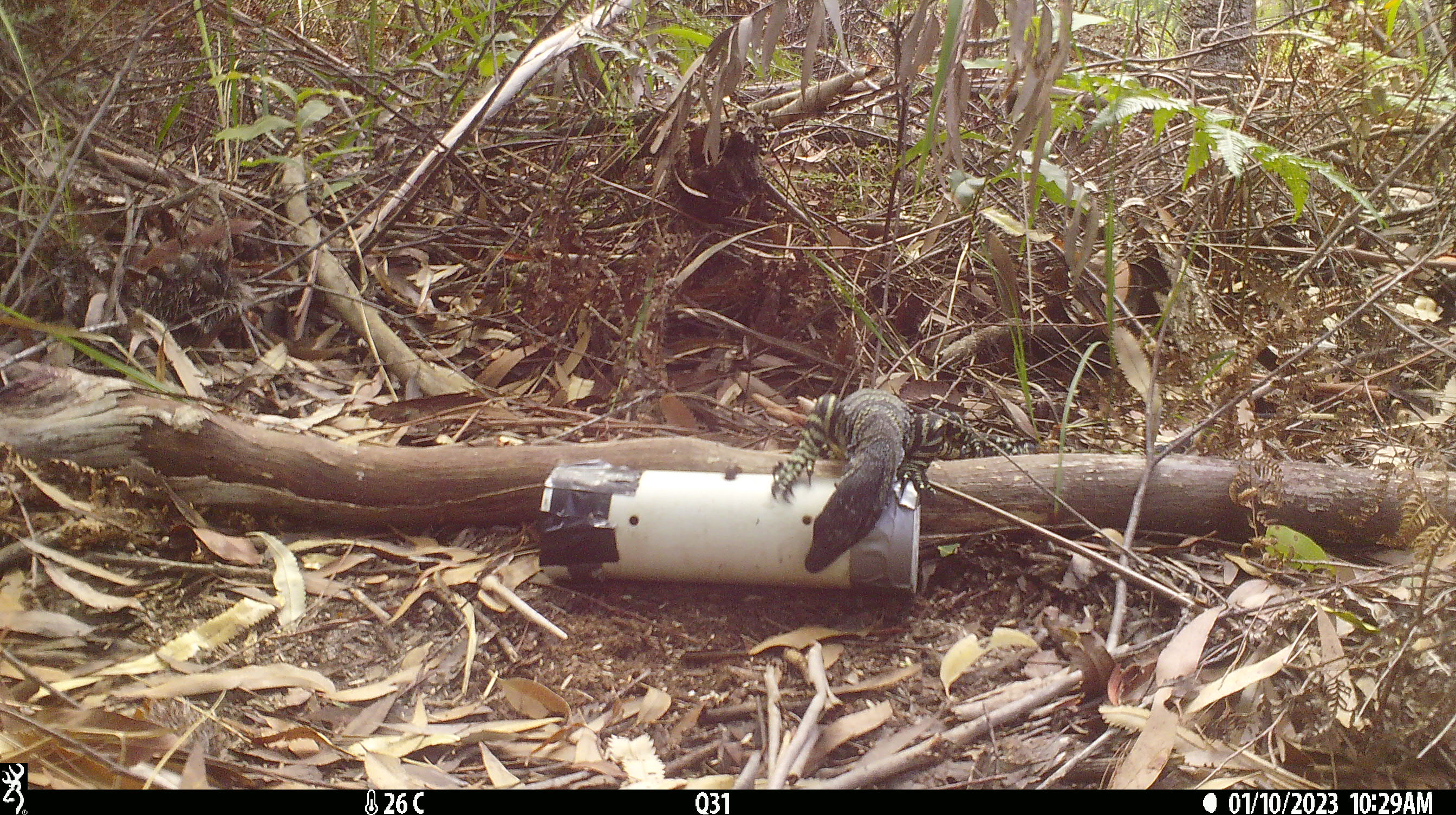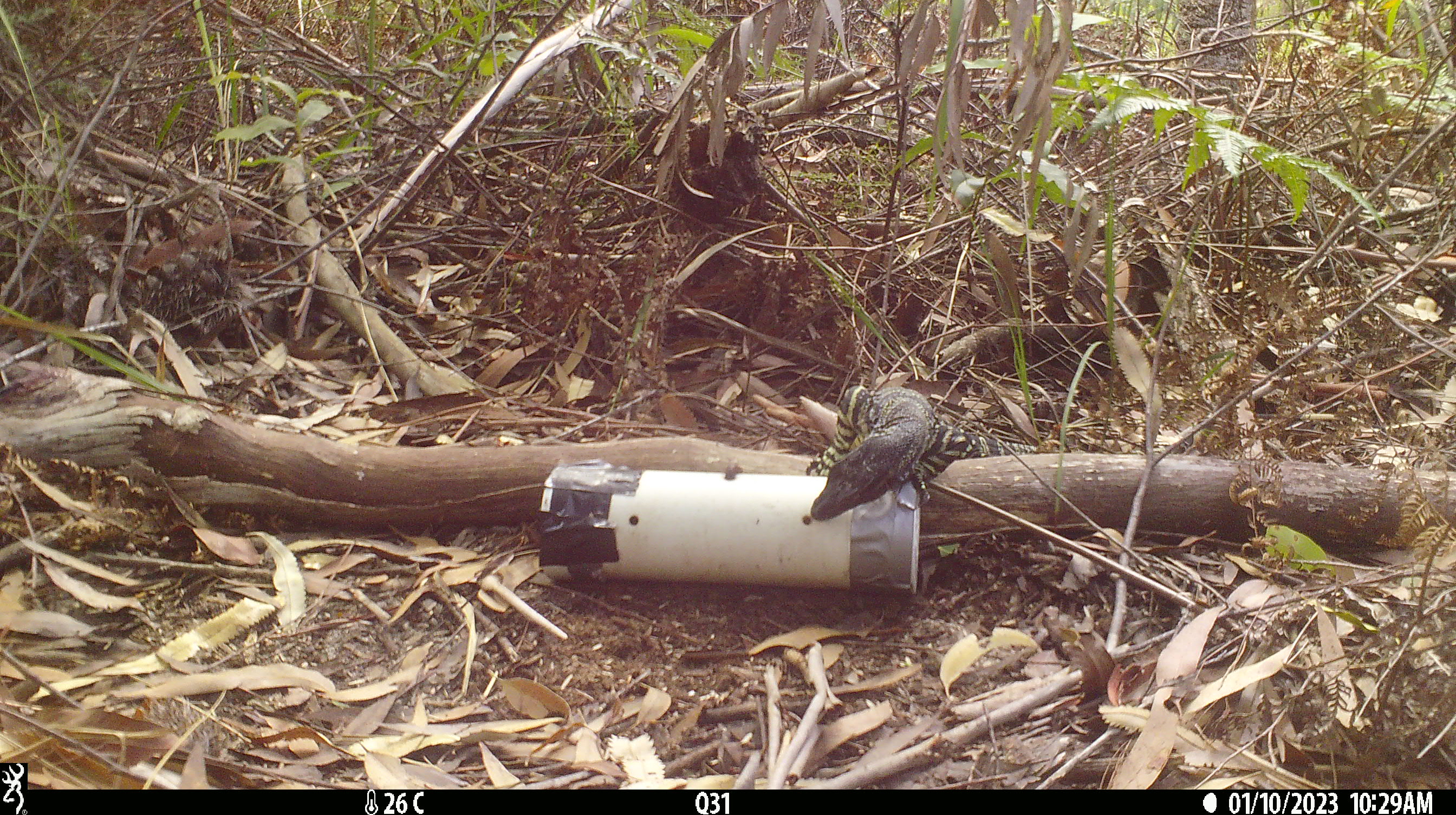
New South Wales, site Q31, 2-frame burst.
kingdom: Animalia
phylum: Chordata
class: Reptilia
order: Squamata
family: Varanidae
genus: Varanus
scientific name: Varanus varius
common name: lace monitor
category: goanna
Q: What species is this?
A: Goanna (lace monitor) (Varanus varius).